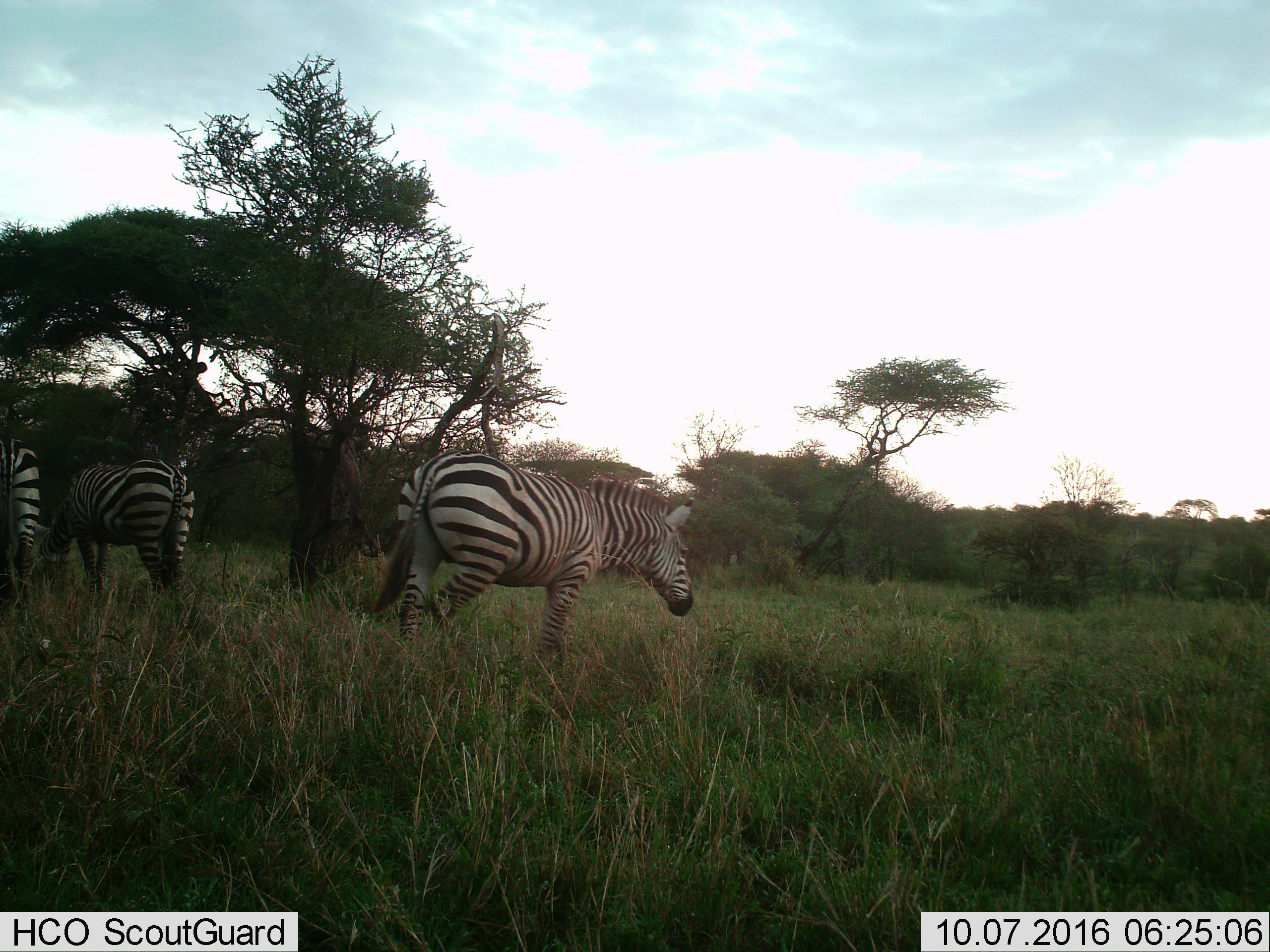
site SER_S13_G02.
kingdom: Animalia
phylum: Chordata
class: Mammalia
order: Perissodactyla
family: Equidae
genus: Equus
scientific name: Equus quagga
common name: plains zebra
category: zebraplains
Zebraplains (plains zebra) (Equus quagga), count 3. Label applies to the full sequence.